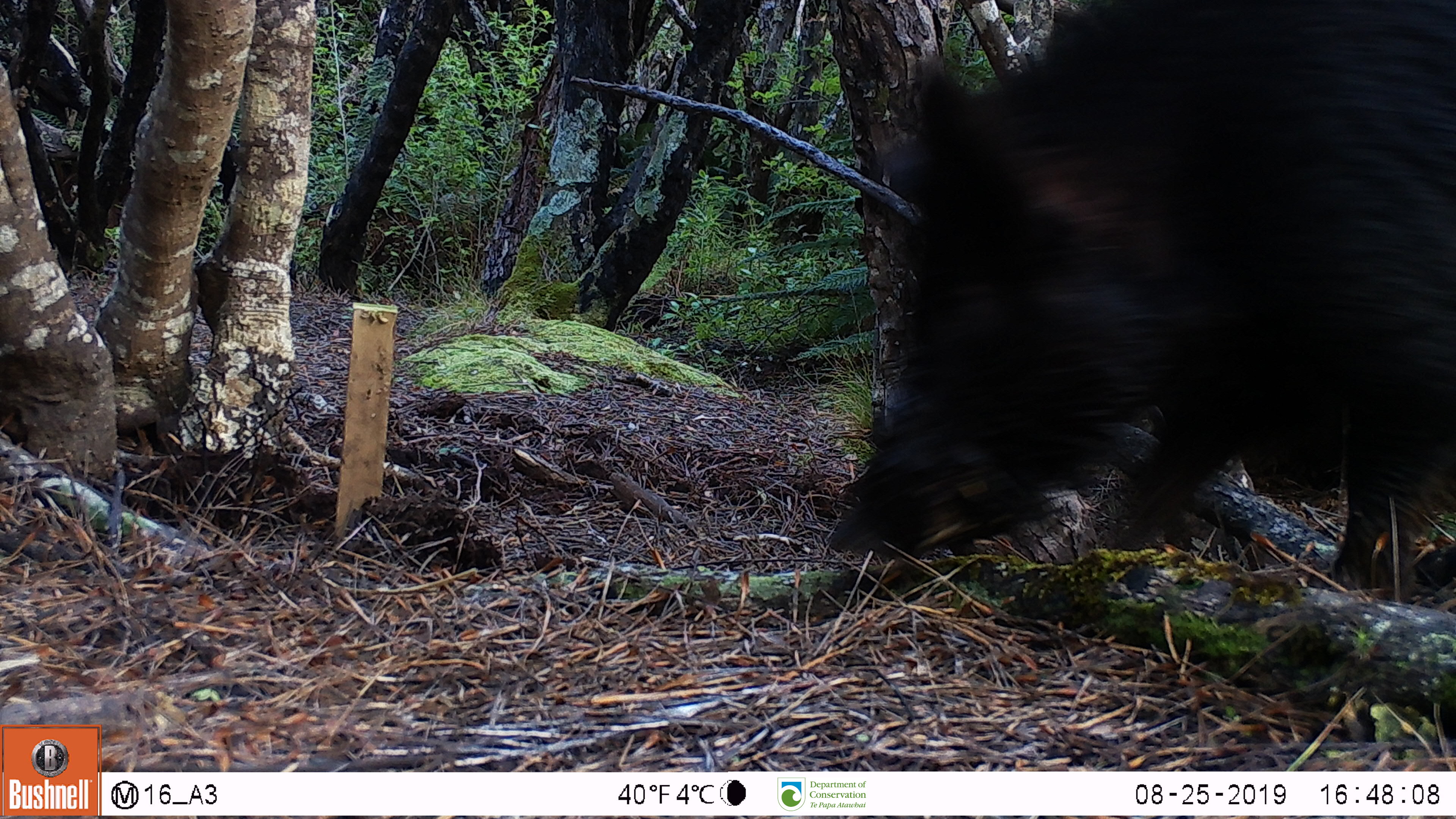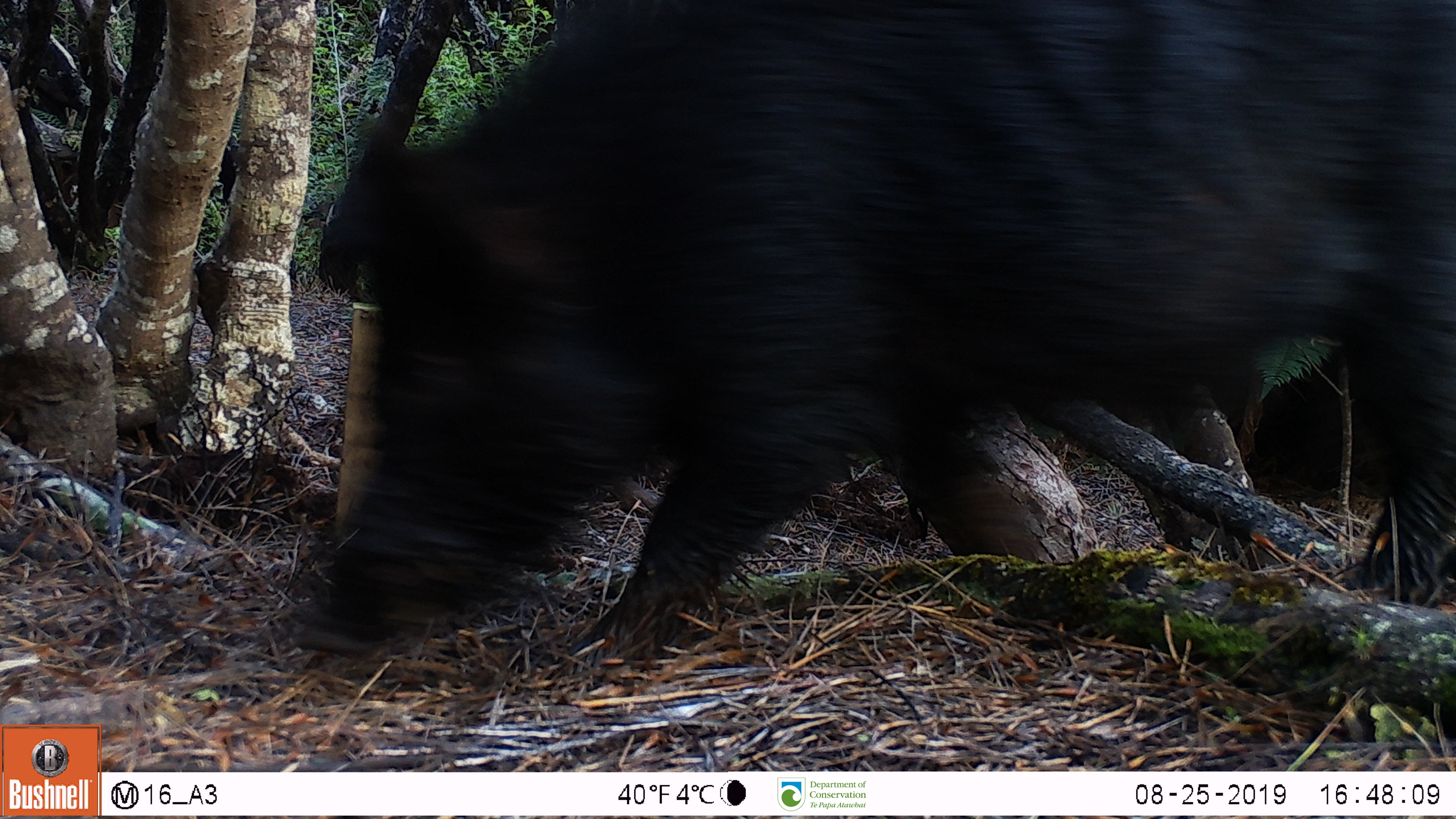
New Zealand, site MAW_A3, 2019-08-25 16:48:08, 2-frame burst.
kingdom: Animalia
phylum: Chordata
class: Mammalia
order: Artiodactyla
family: Suidae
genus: Sus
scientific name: Sus scrofa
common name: pig